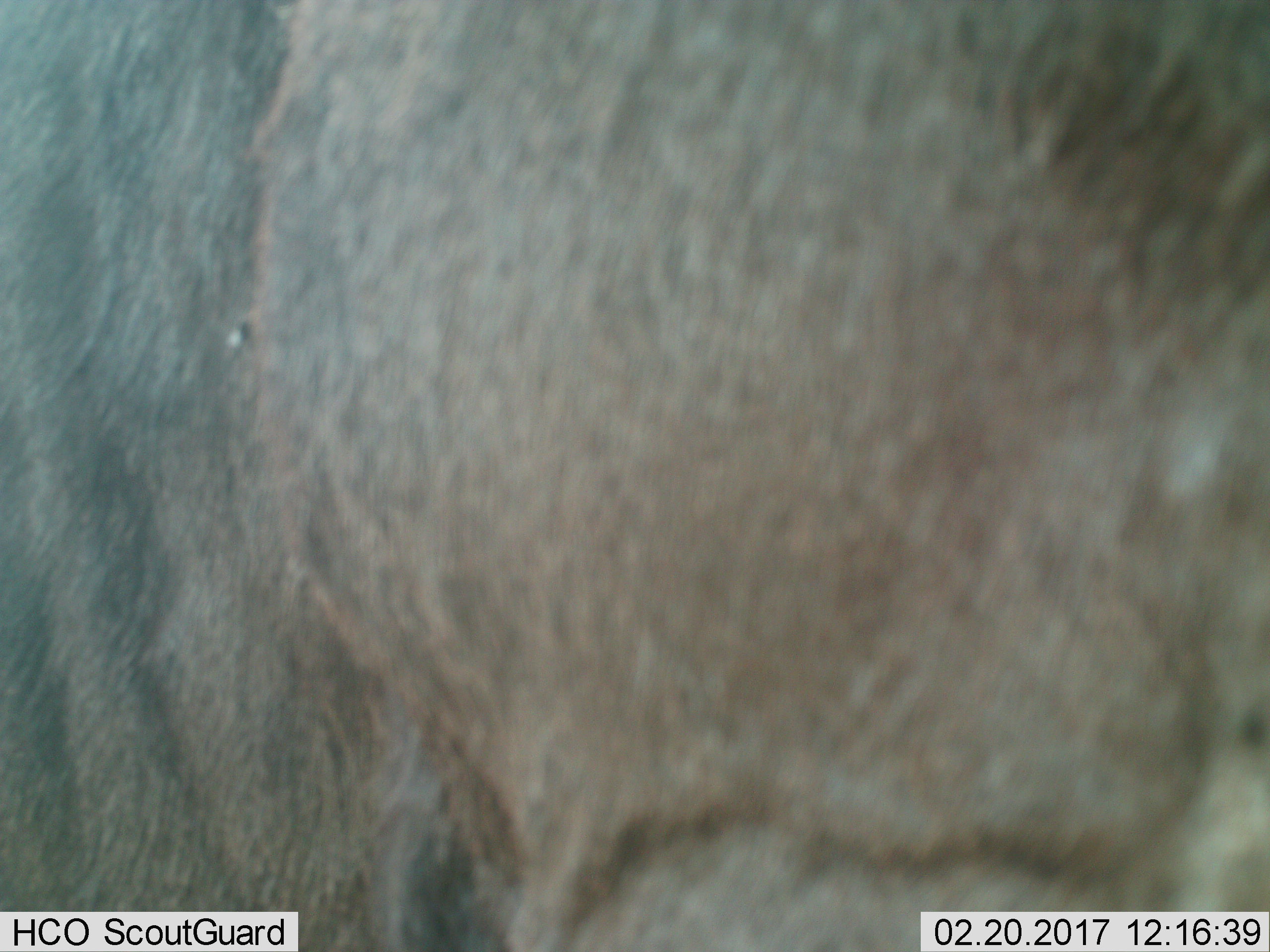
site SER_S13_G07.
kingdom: Animalia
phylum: Chordata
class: Mammalia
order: Artiodactyla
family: Bovidae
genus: Connochaetes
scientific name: Connochaetes taurinus taurinus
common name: blue wildebeest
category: wildebeestblue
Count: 1.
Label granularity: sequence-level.